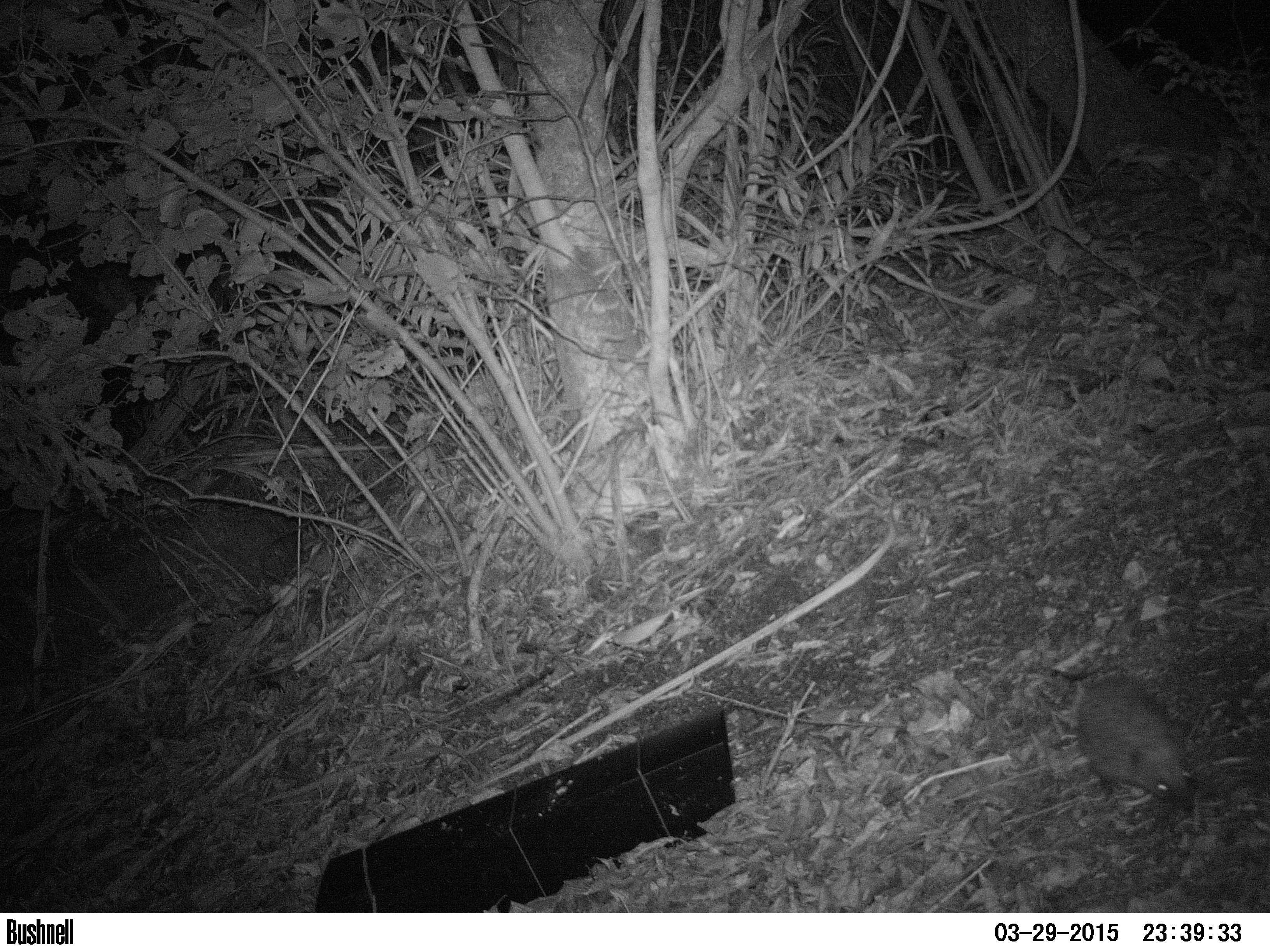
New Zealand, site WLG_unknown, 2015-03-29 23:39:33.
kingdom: Animalia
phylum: Chordata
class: Mammalia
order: Eulipotyphla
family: Erinaceidae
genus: Erinaceus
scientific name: Erinaceus europaeus europaeus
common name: european hedgehog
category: hedgehog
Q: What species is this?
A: Hedgehog (european hedgehog) (Erinaceus europaeus europaeus).